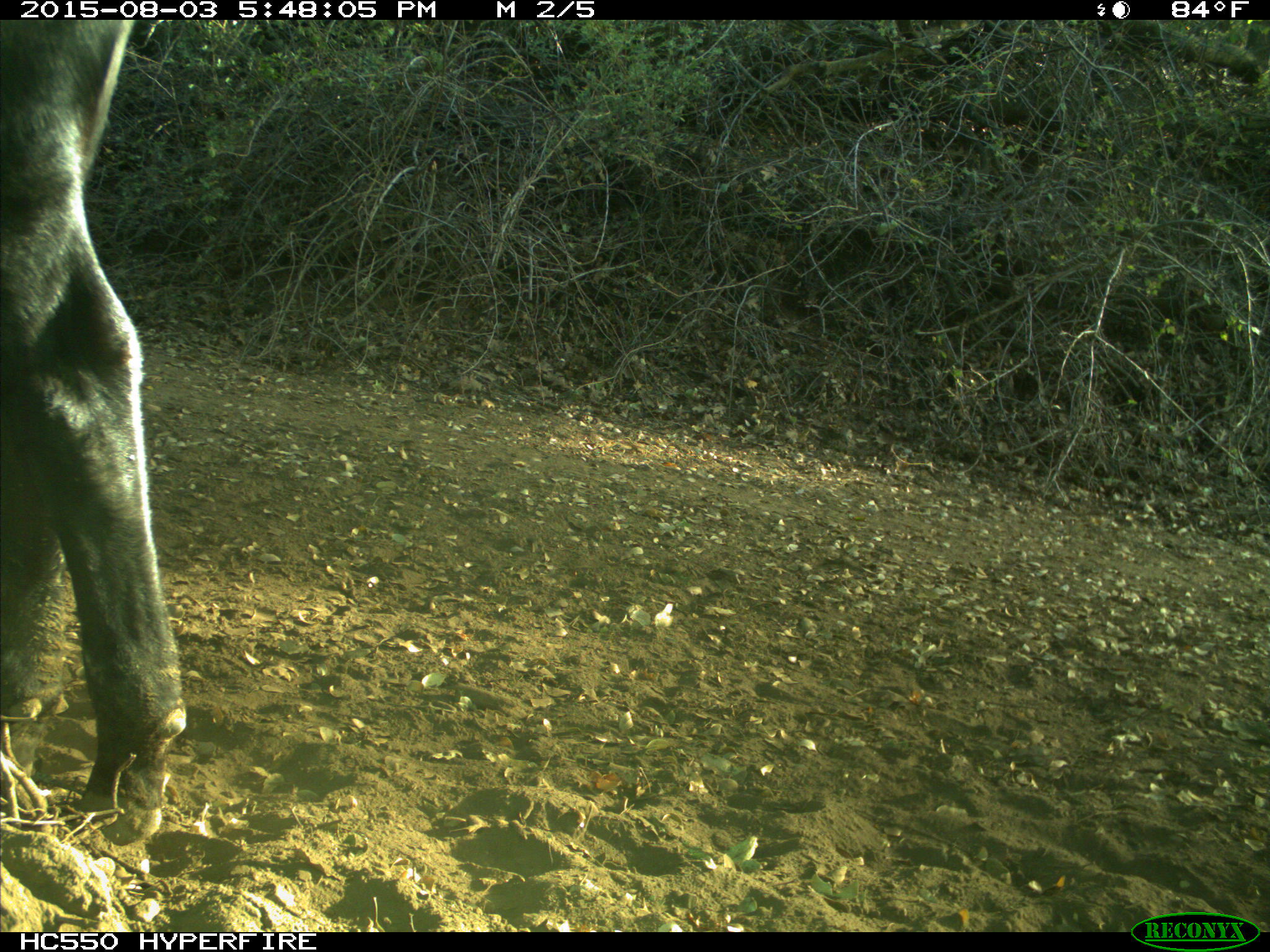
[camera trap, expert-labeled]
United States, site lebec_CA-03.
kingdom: Animalia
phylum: Chordata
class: Mammalia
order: Artiodactyla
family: Bovidae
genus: Bos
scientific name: Bos taurus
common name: domestic cow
Bos taurus (domestic cow).